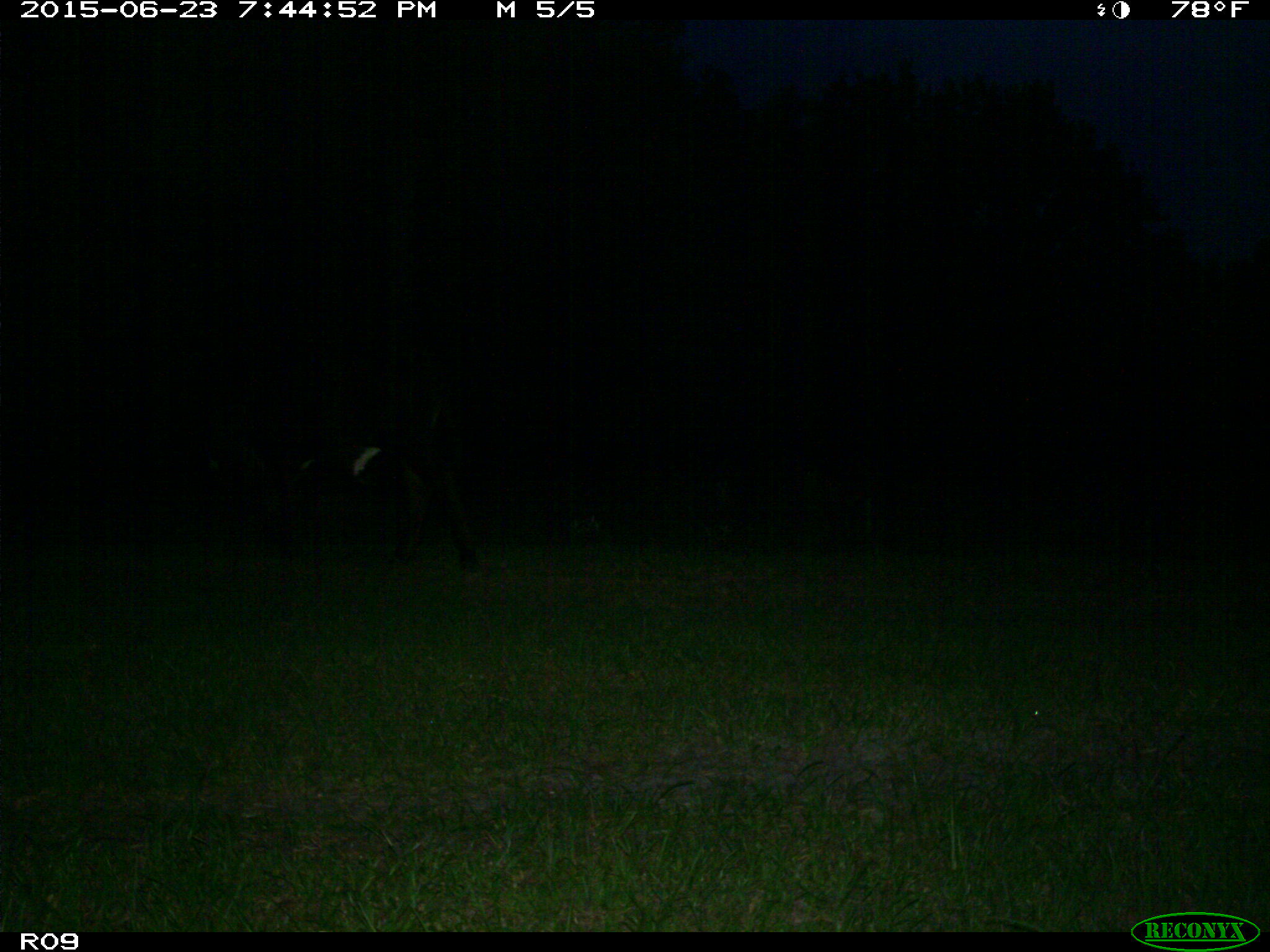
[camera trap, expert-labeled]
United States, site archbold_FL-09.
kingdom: Animalia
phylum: Chordata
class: Mammalia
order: Artiodactyla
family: Bovidae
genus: Bos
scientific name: Bos taurus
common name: domestic cow